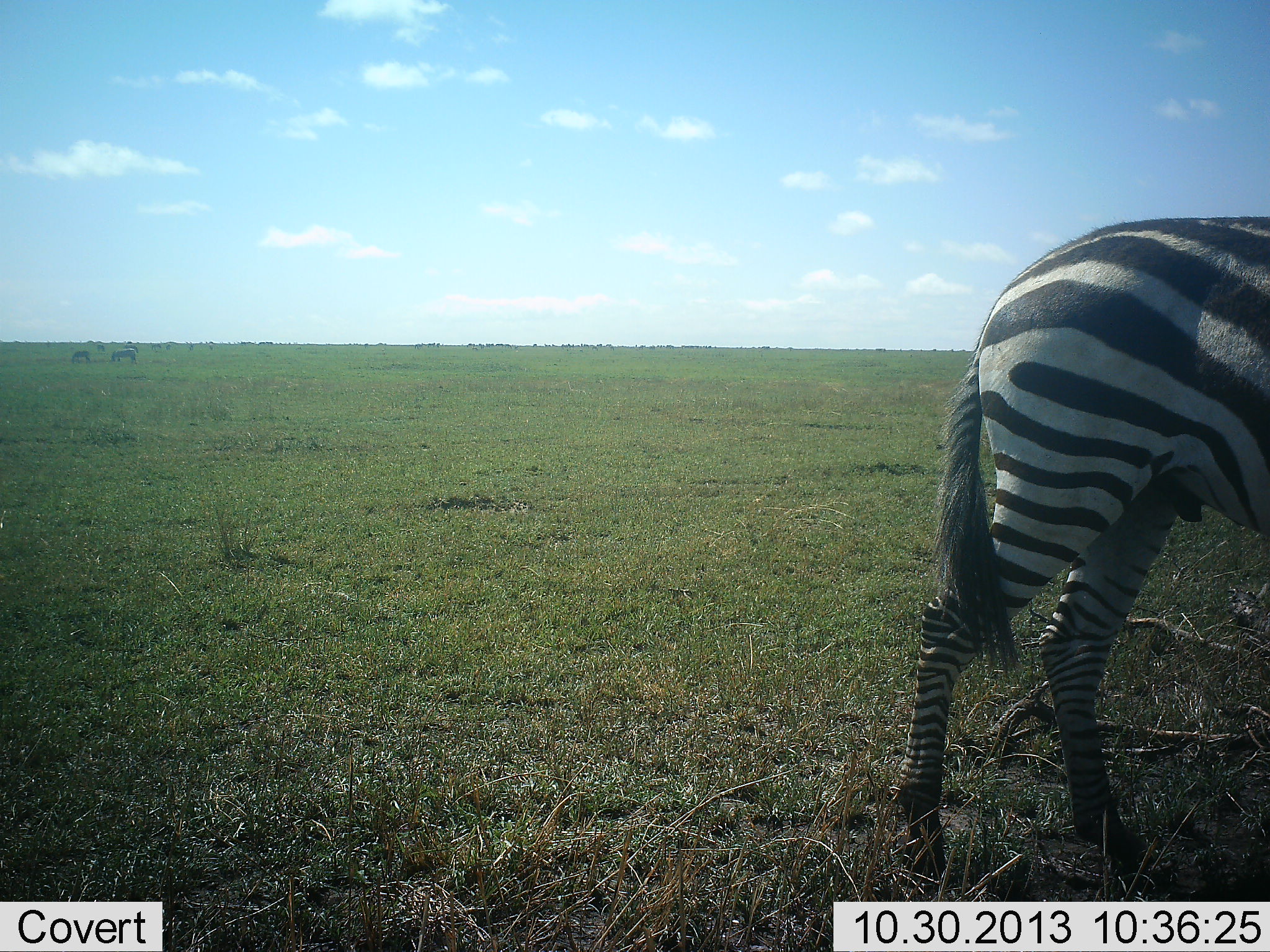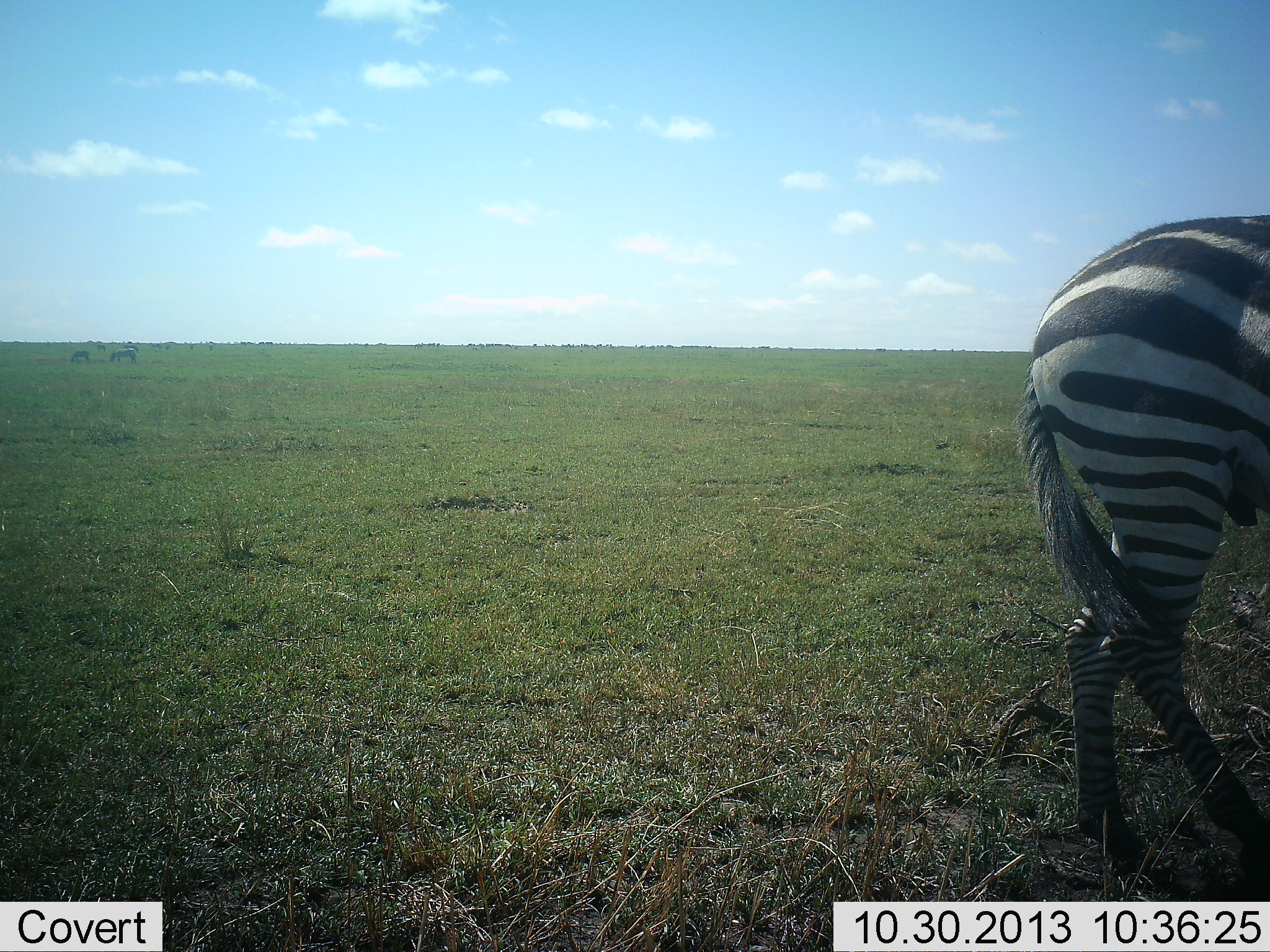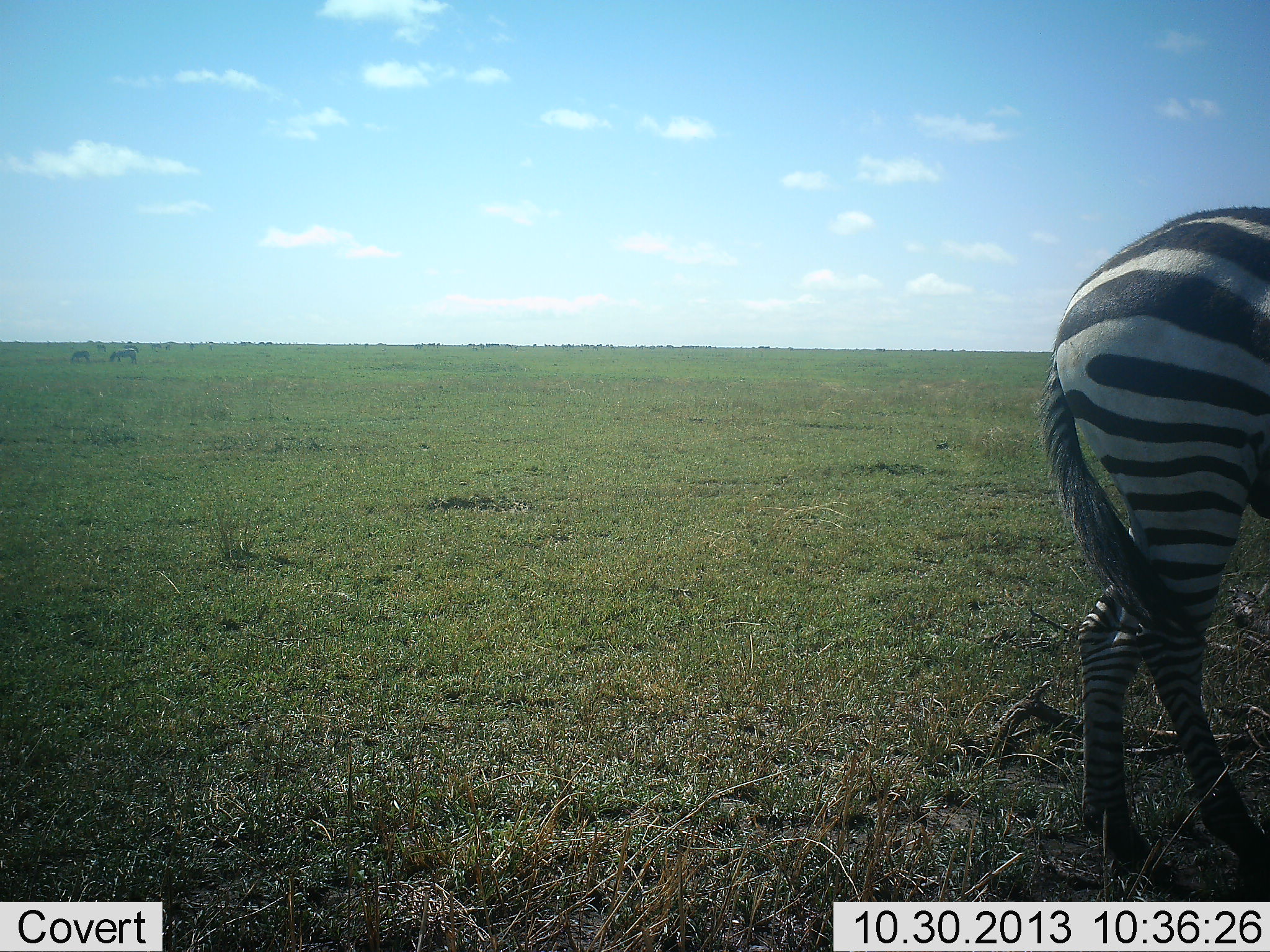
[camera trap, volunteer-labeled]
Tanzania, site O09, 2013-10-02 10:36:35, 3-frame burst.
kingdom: Animalia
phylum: Chordata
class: Mammalia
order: Perissodactyla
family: Equidae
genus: Equus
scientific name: Equus quagga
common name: plains zebra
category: zebra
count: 1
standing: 50%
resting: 0%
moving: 50%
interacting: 0%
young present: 0%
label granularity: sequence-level